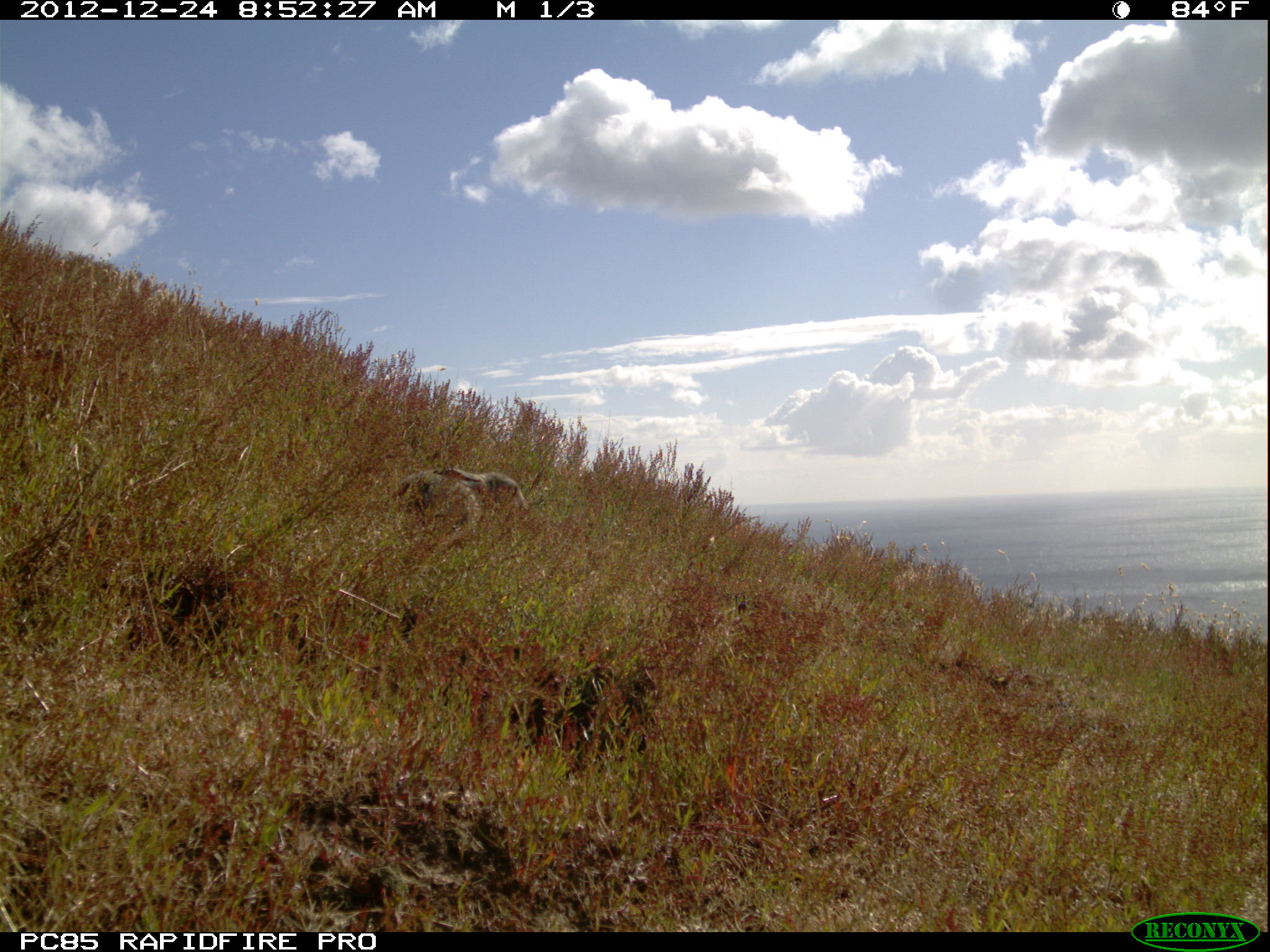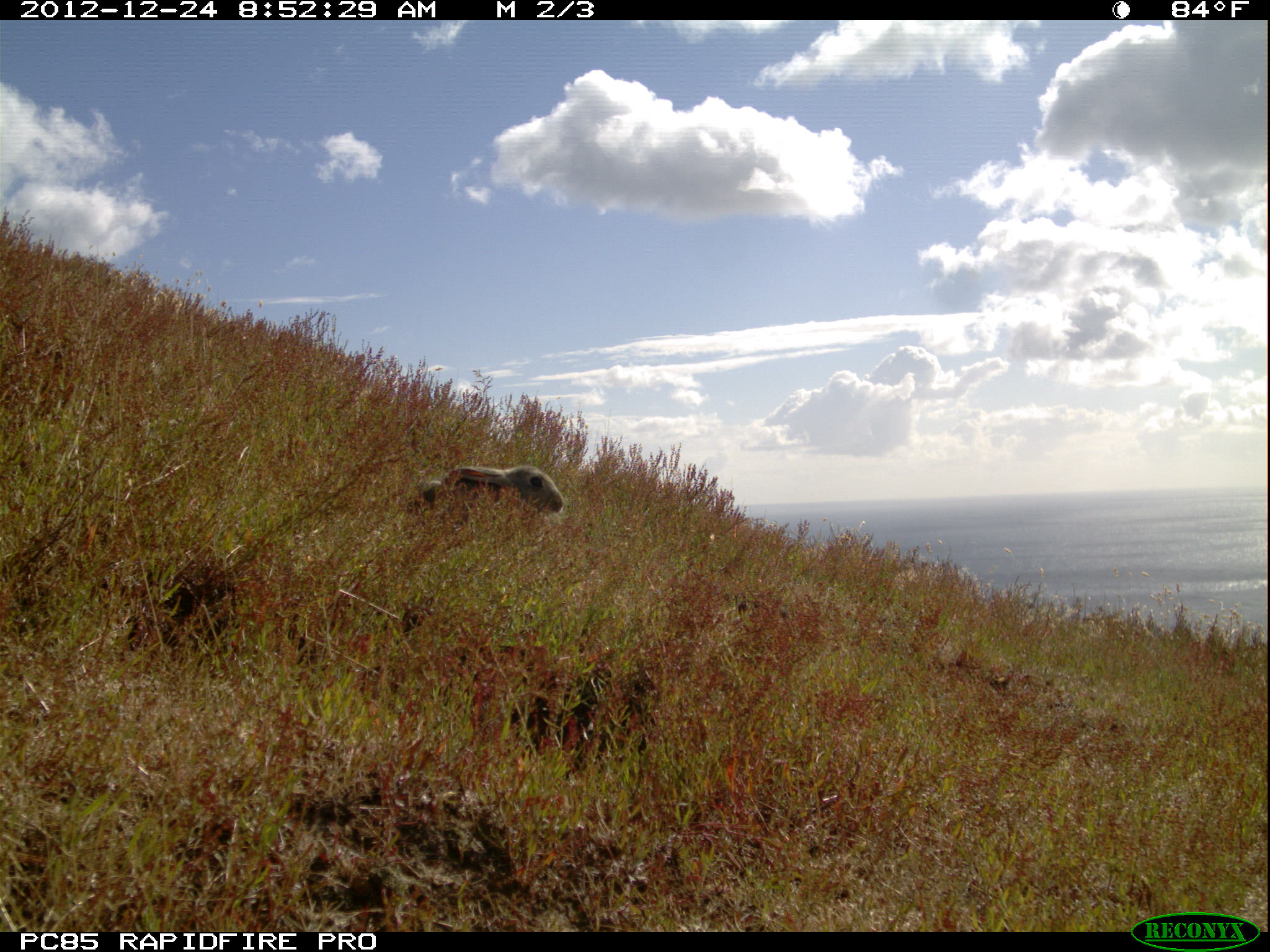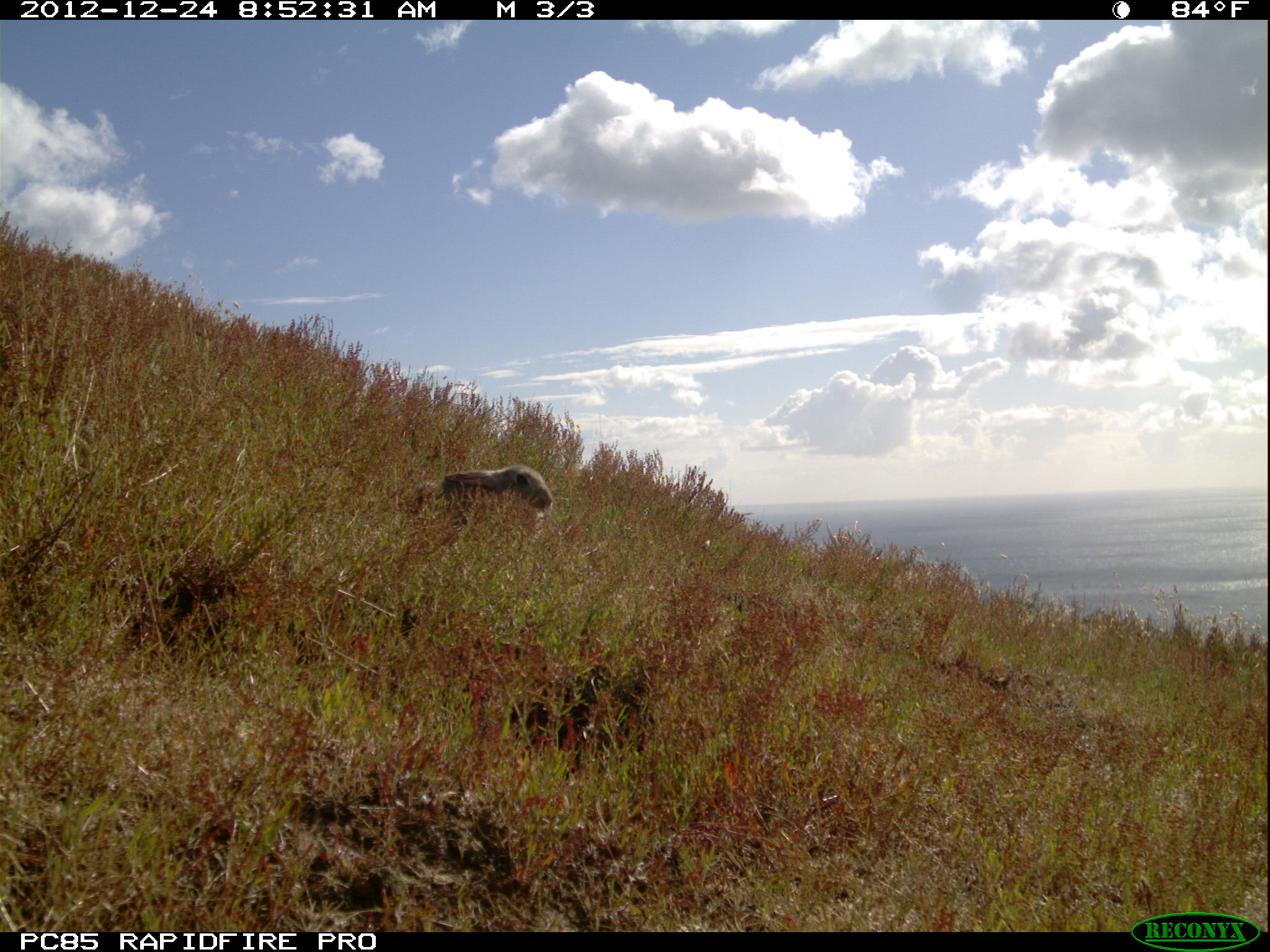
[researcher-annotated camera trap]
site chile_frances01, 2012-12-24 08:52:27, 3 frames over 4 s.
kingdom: Animalia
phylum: Chordata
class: Mammalia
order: Lagomorpha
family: Leporidae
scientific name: Leporidae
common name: rabbits and hares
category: rabbit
Rabbit (rabbits and hares) (Leporidae).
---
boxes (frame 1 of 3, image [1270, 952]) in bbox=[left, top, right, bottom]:
rabbit: bbox=[384, 464, 547, 556]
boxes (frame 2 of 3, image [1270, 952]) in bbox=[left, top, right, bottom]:
rabbit: bbox=[406, 461, 566, 522]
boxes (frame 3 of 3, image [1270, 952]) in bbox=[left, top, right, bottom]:
rabbit: bbox=[396, 464, 557, 531]